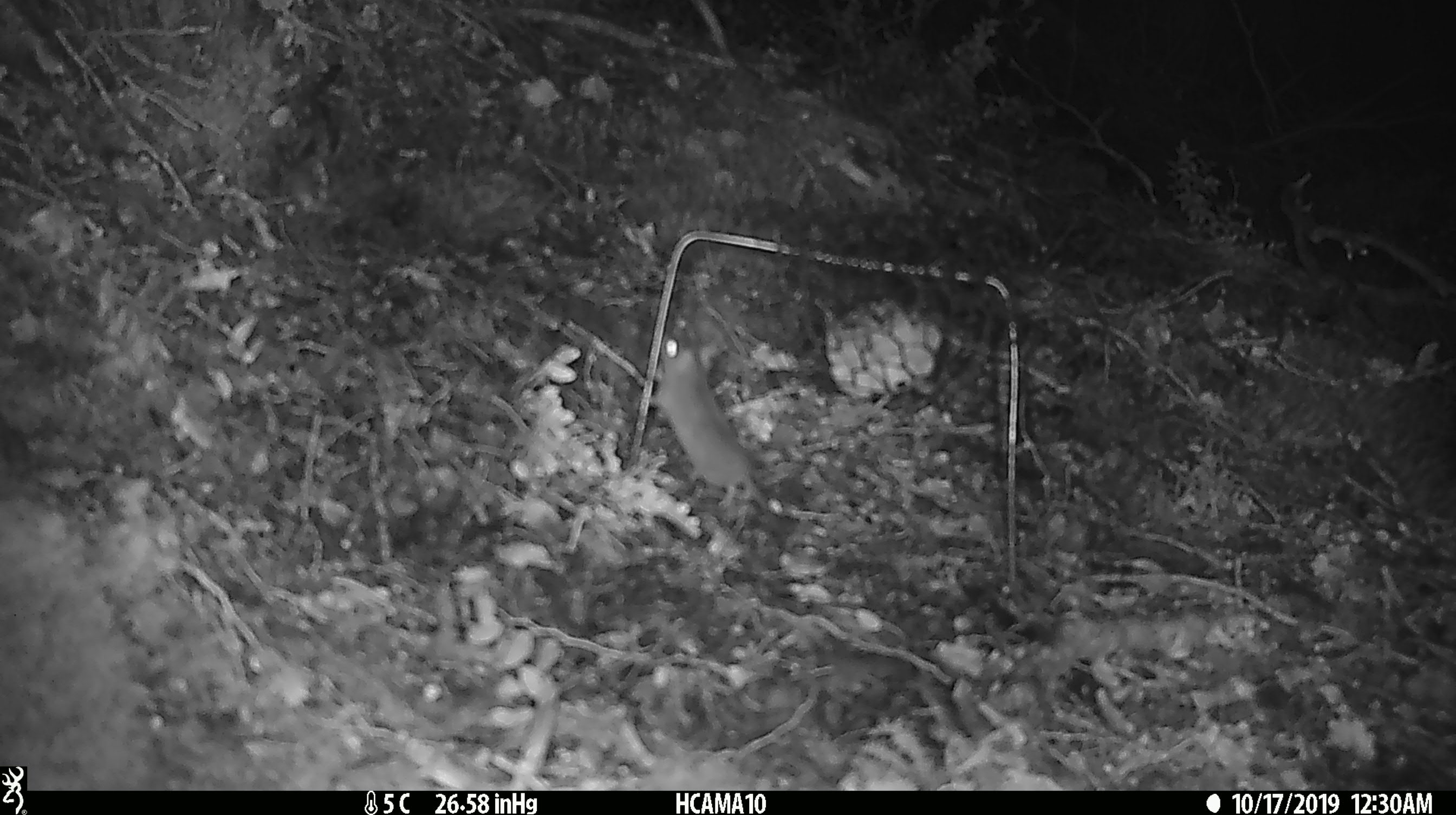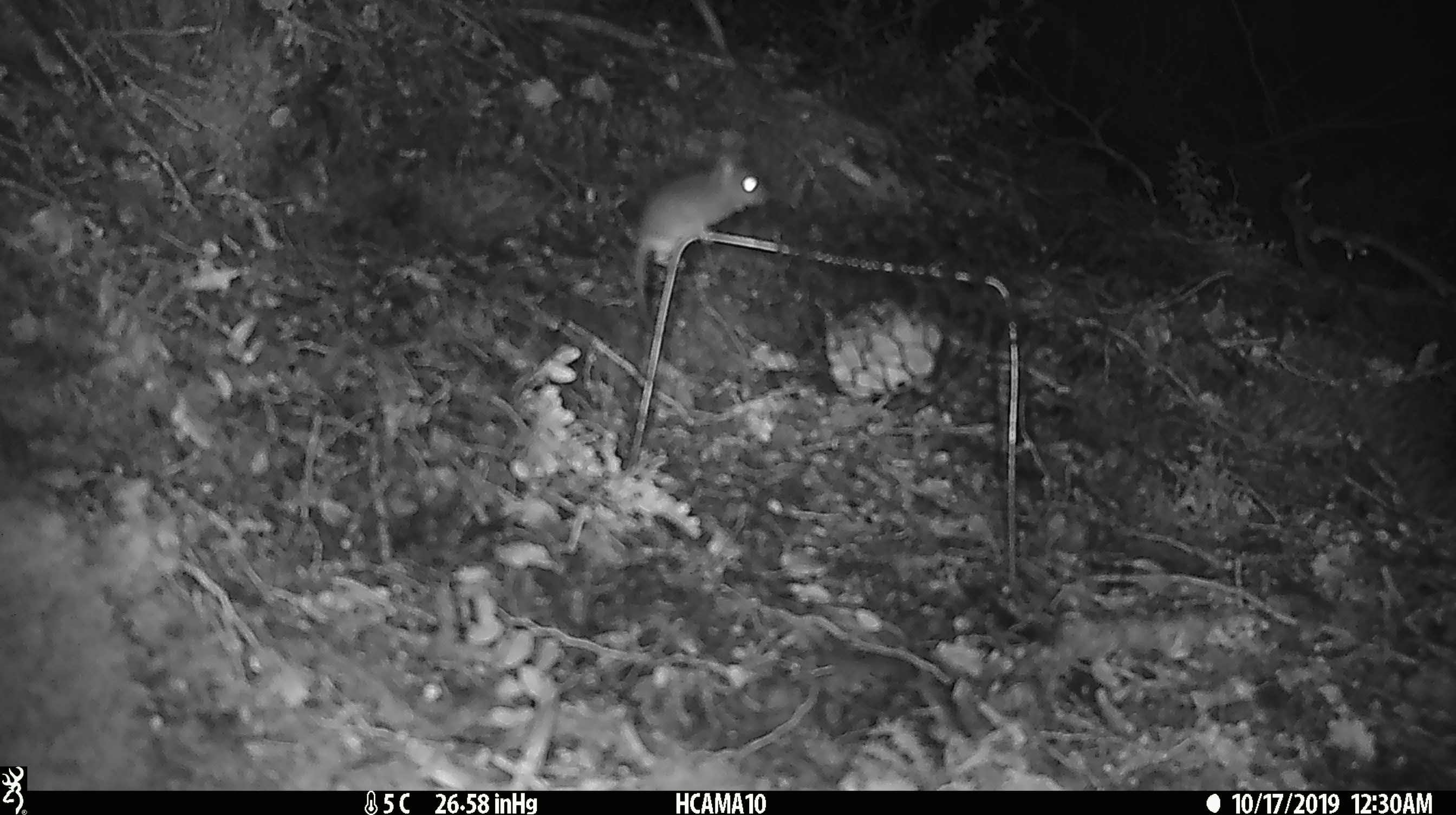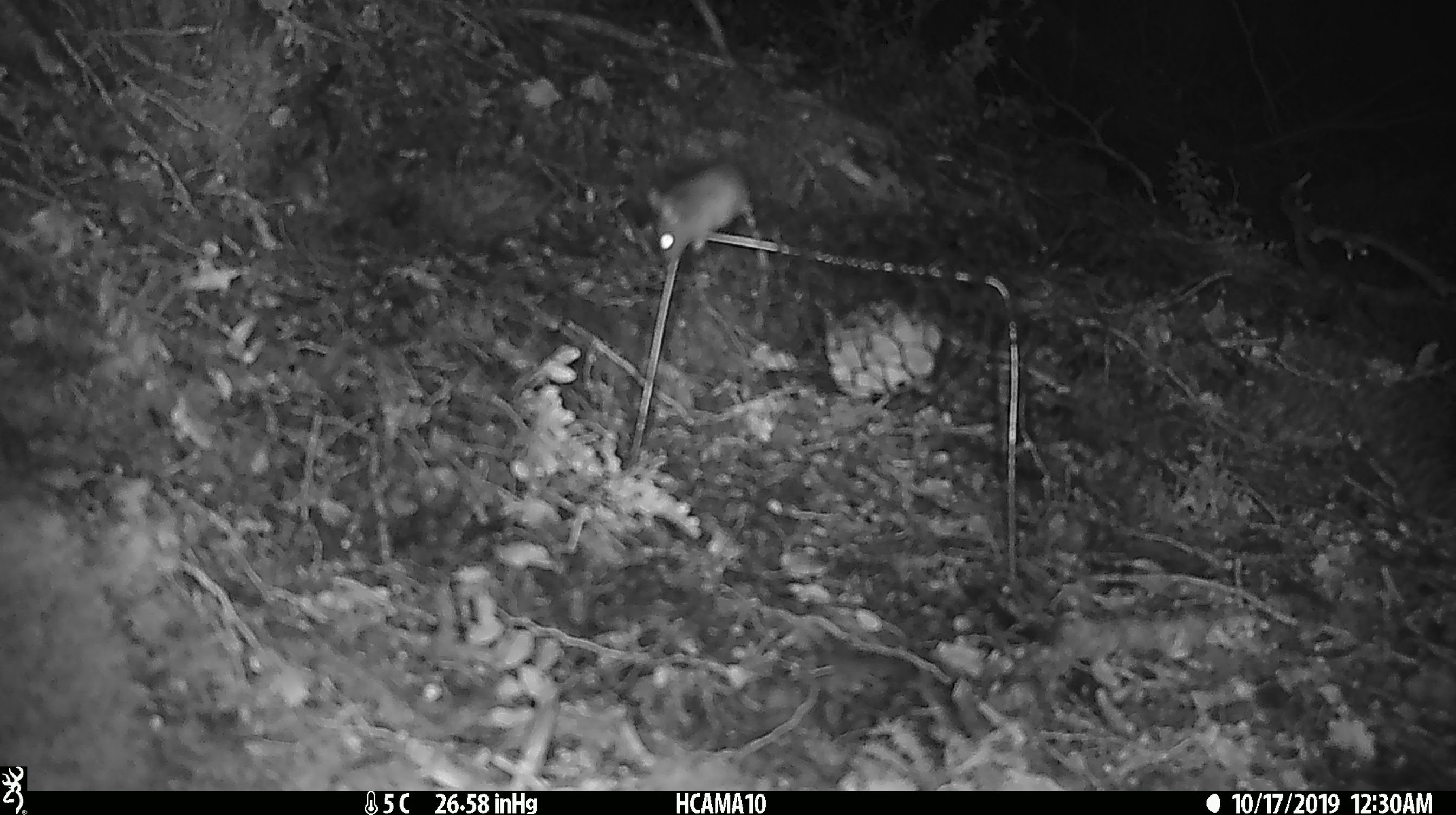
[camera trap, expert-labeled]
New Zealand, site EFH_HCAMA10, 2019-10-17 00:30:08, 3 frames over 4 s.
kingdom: Animalia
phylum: Chordata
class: Mammalia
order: Rodentia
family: Muridae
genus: Mus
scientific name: Mus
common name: mouse